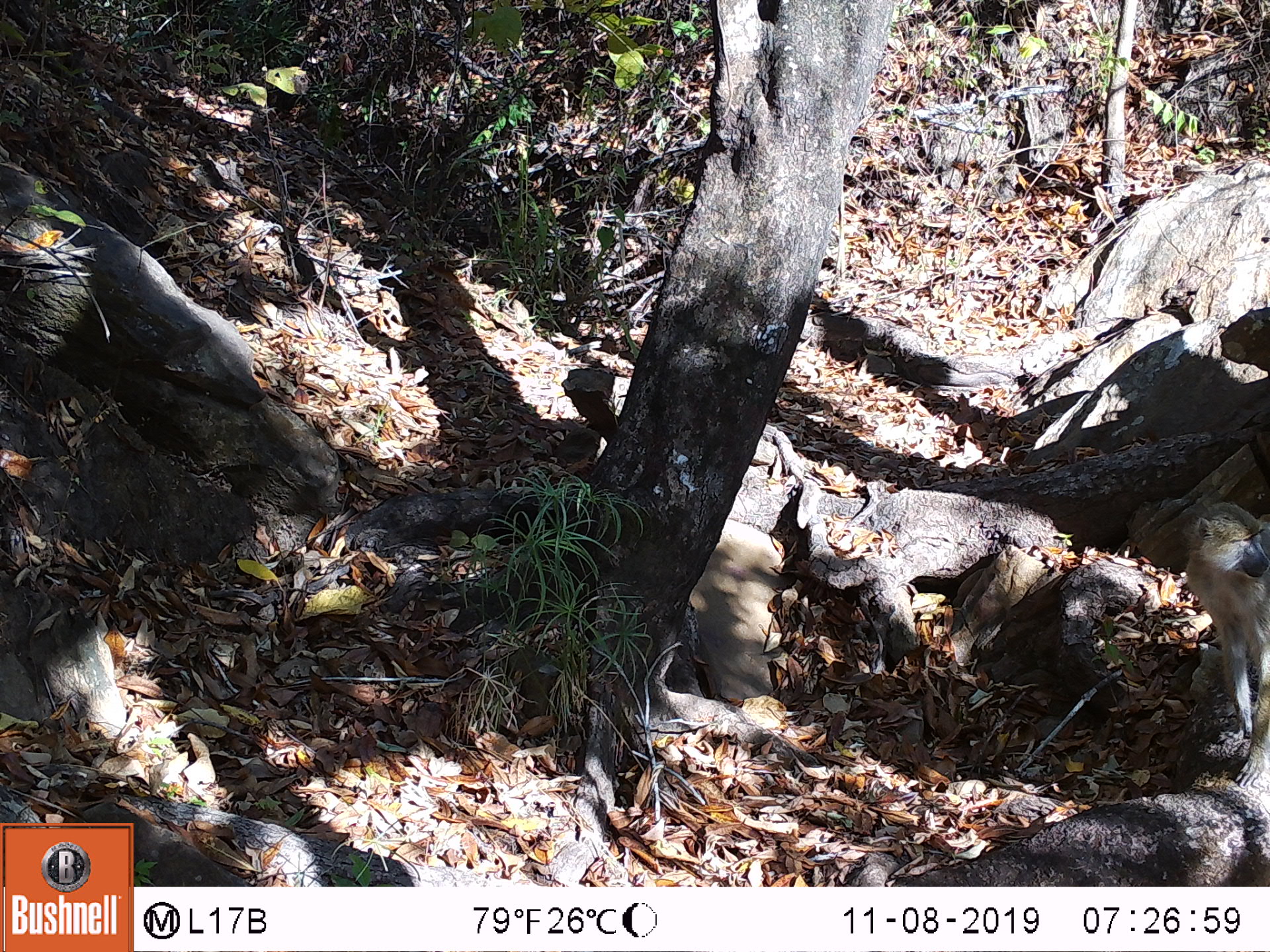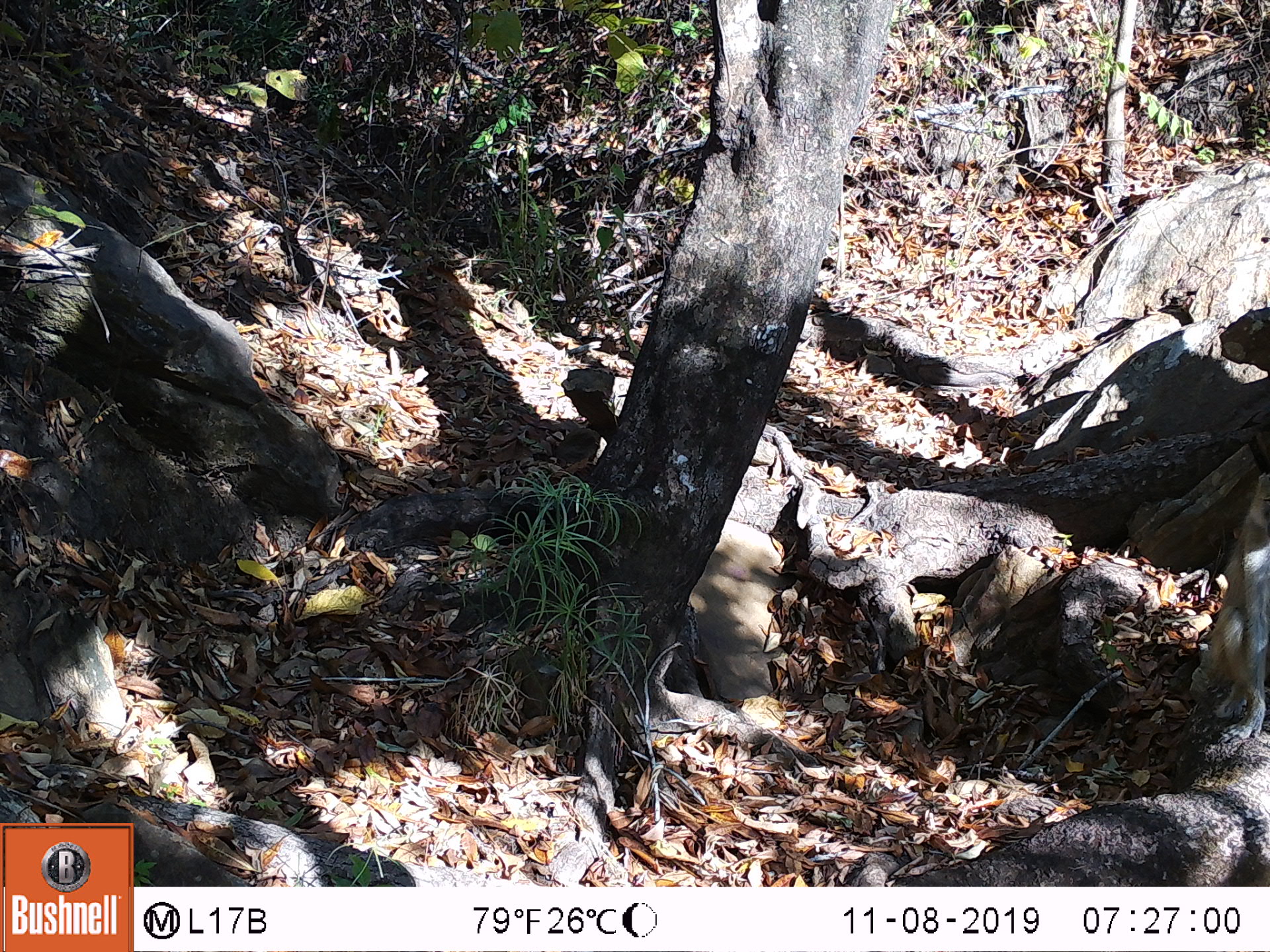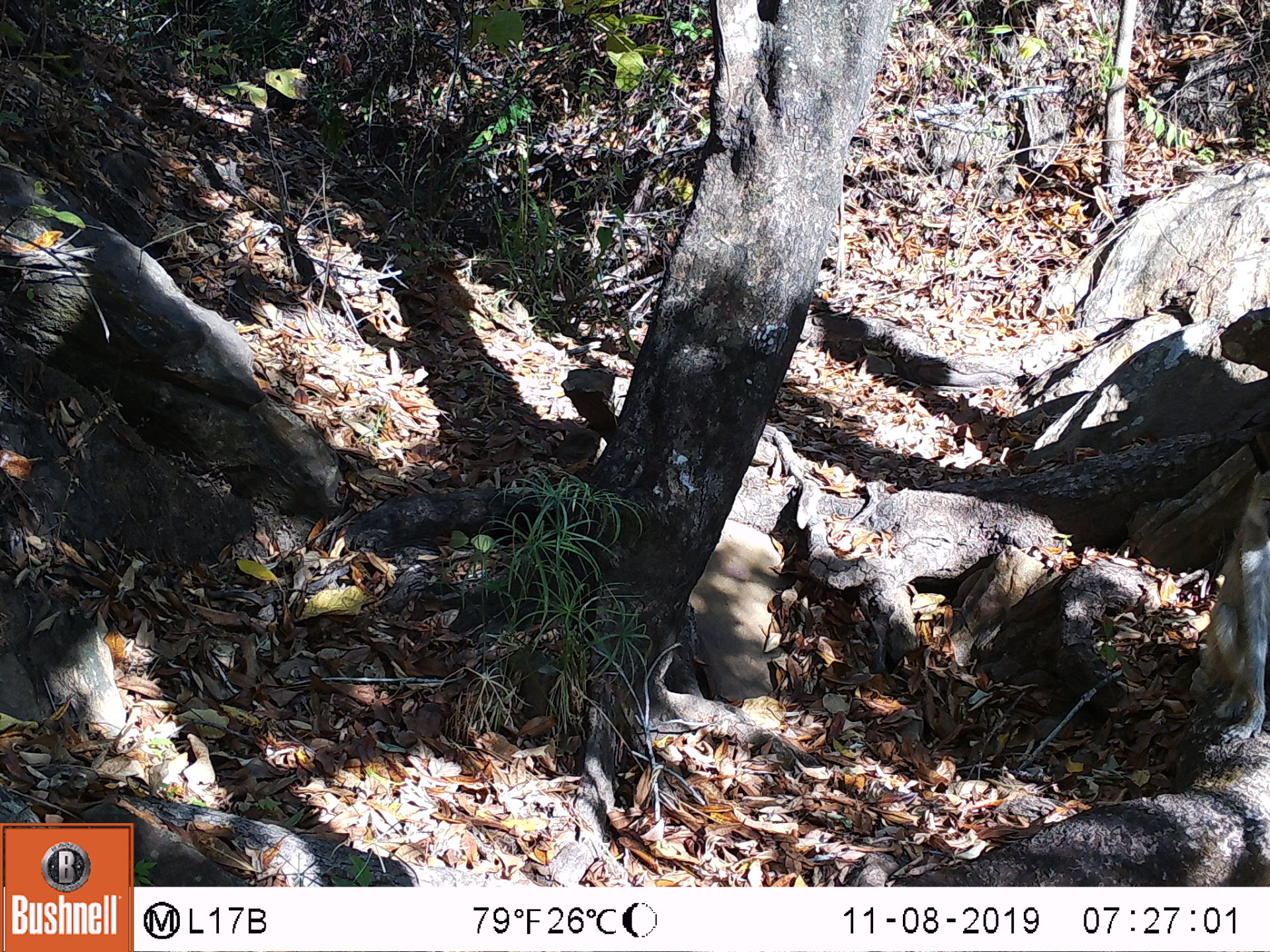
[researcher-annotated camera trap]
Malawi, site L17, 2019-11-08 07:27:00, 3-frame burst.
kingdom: Animalia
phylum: Chordata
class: Mammalia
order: Primates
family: Cercopithecidae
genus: Papio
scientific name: Papio cynocephalus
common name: yellow baboon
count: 1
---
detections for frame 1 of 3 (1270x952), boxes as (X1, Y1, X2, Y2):
yellow baboon: (1182, 500, 1266, 744)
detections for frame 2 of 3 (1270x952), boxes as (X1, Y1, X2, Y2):
yellow baboon: (1187, 457, 1268, 749)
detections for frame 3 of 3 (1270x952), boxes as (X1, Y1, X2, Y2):
yellow baboon: (1185, 459, 1270, 745)